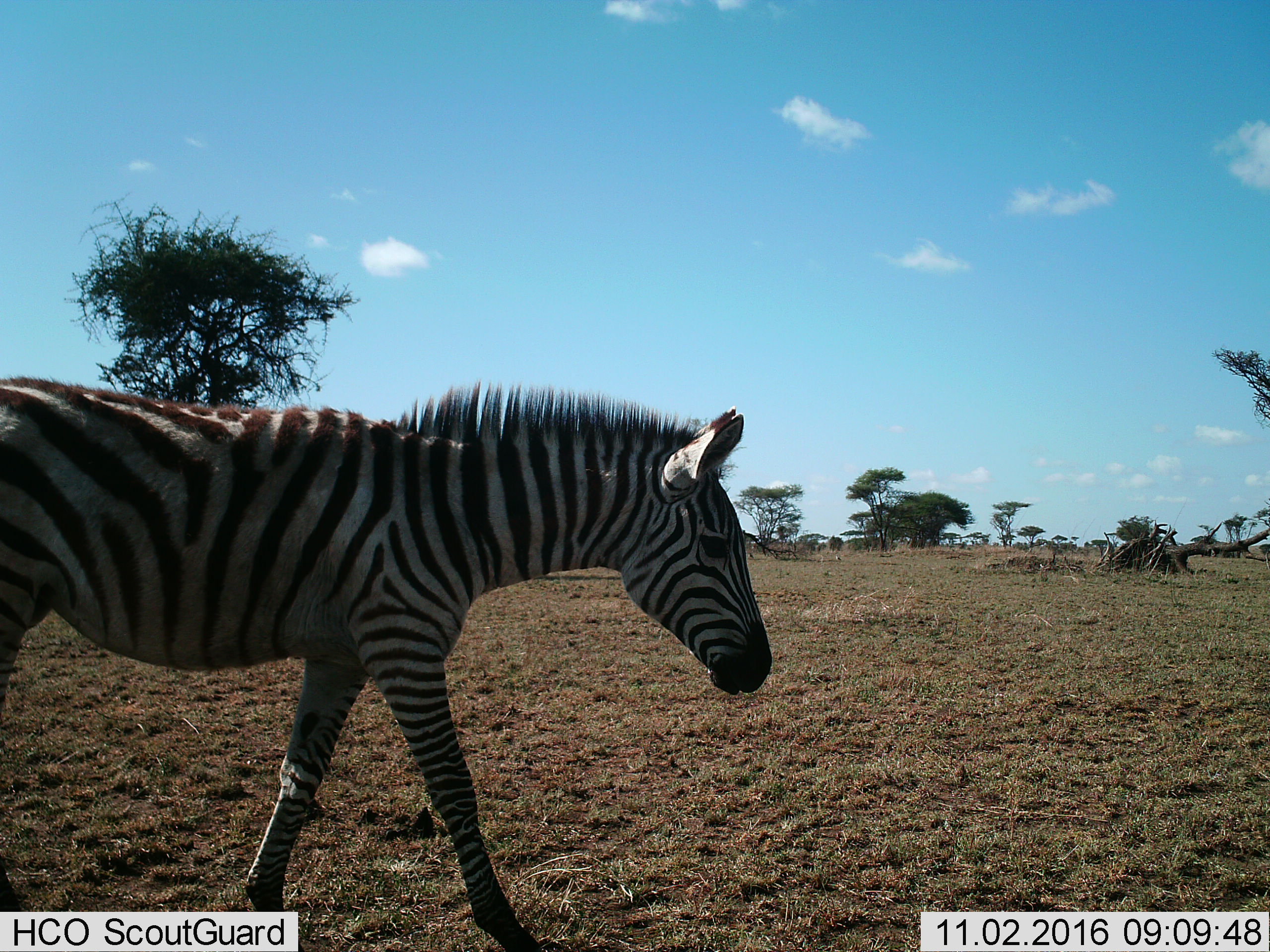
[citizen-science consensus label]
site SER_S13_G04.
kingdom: Animalia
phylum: Chordata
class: Mammalia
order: Perissodactyla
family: Equidae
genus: Equus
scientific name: Equus quagga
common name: plains zebra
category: zebraplains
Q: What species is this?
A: Zebraplains (plains zebra) (Equus quagga).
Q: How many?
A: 1.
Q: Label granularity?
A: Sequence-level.